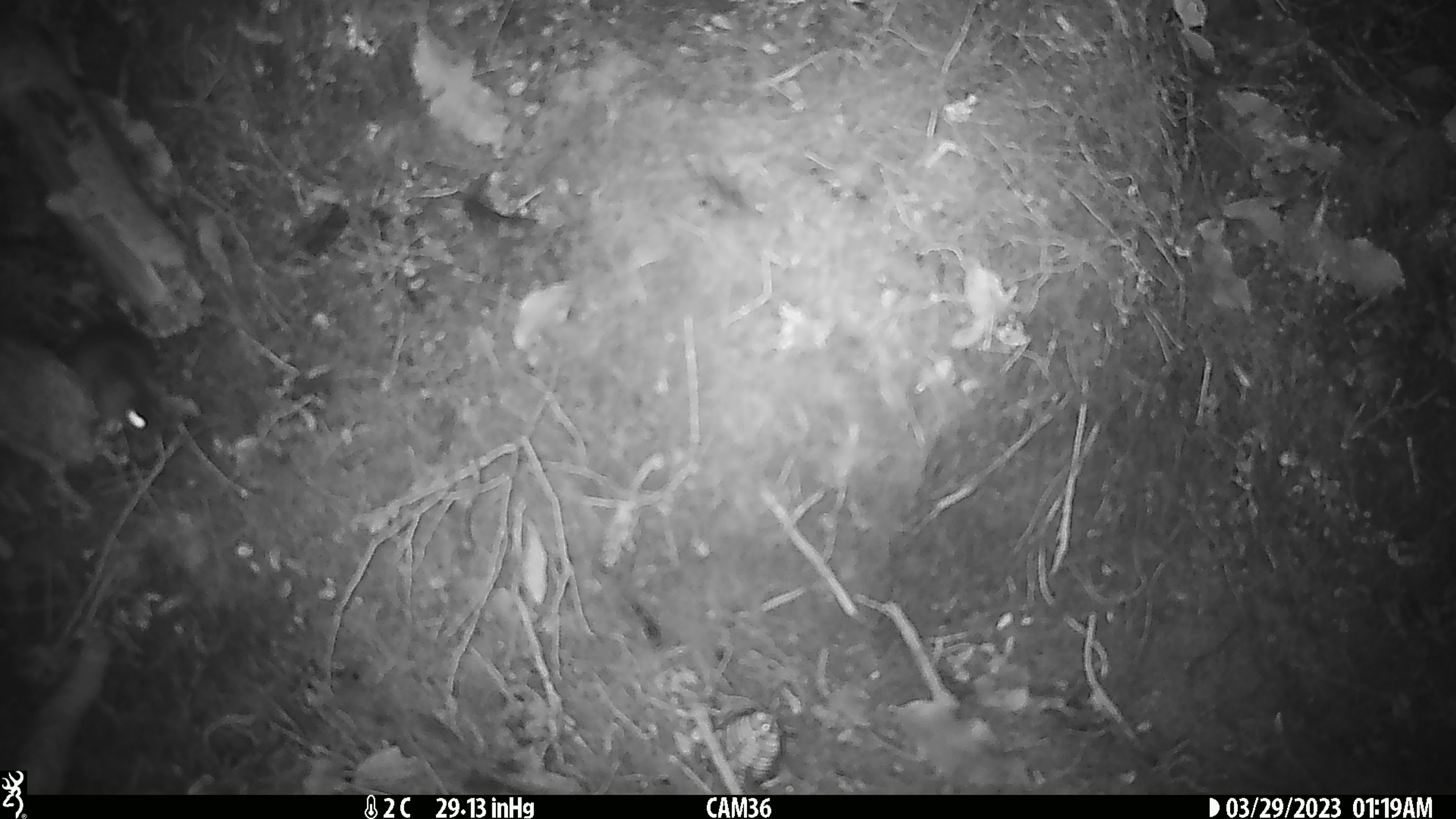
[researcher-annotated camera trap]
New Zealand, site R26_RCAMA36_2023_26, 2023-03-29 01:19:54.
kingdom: Animalia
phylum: Chordata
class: Mammalia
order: Rodentia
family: Muridae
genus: Mus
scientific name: Mus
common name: mouse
Mouse (Mus).